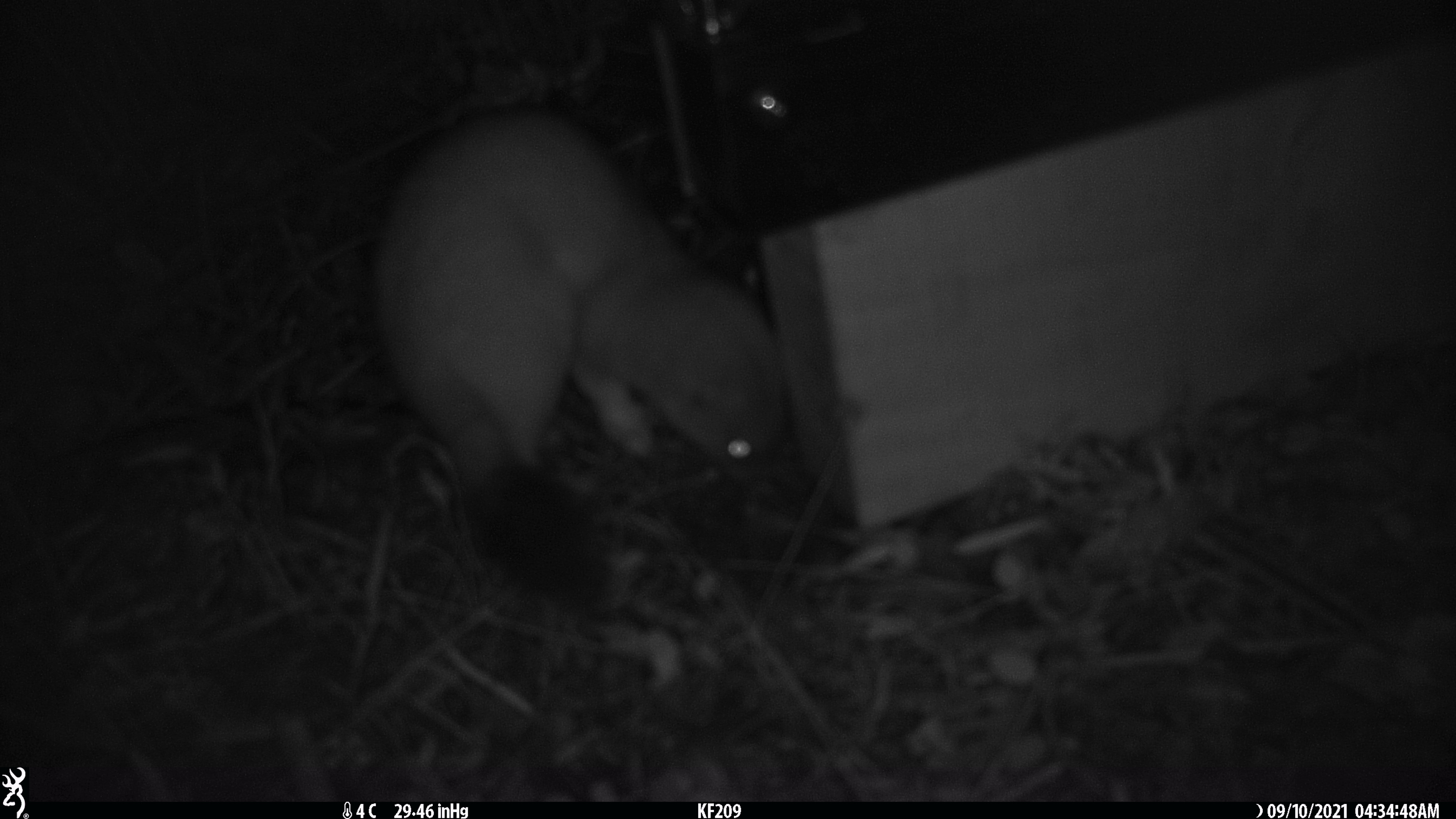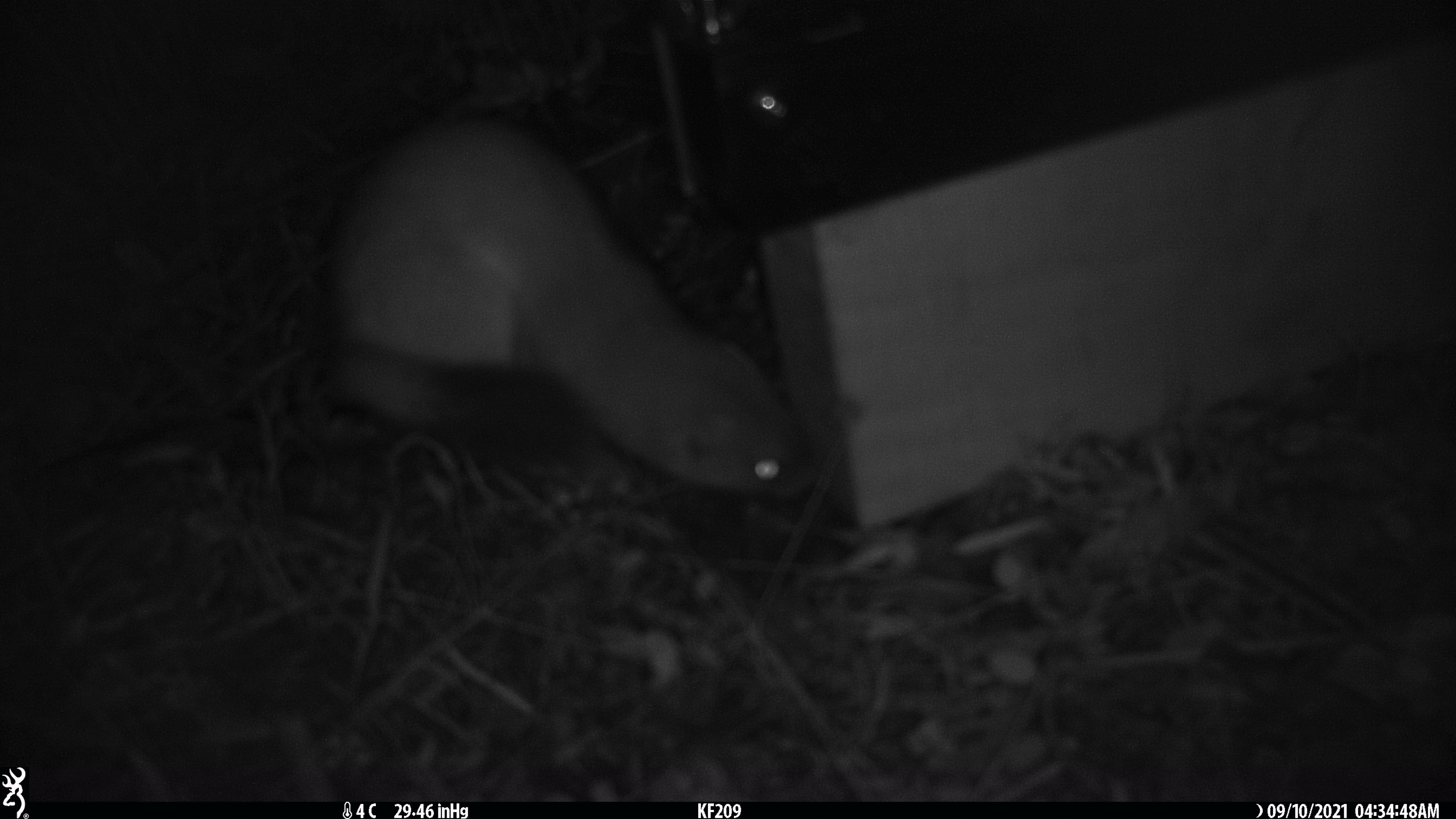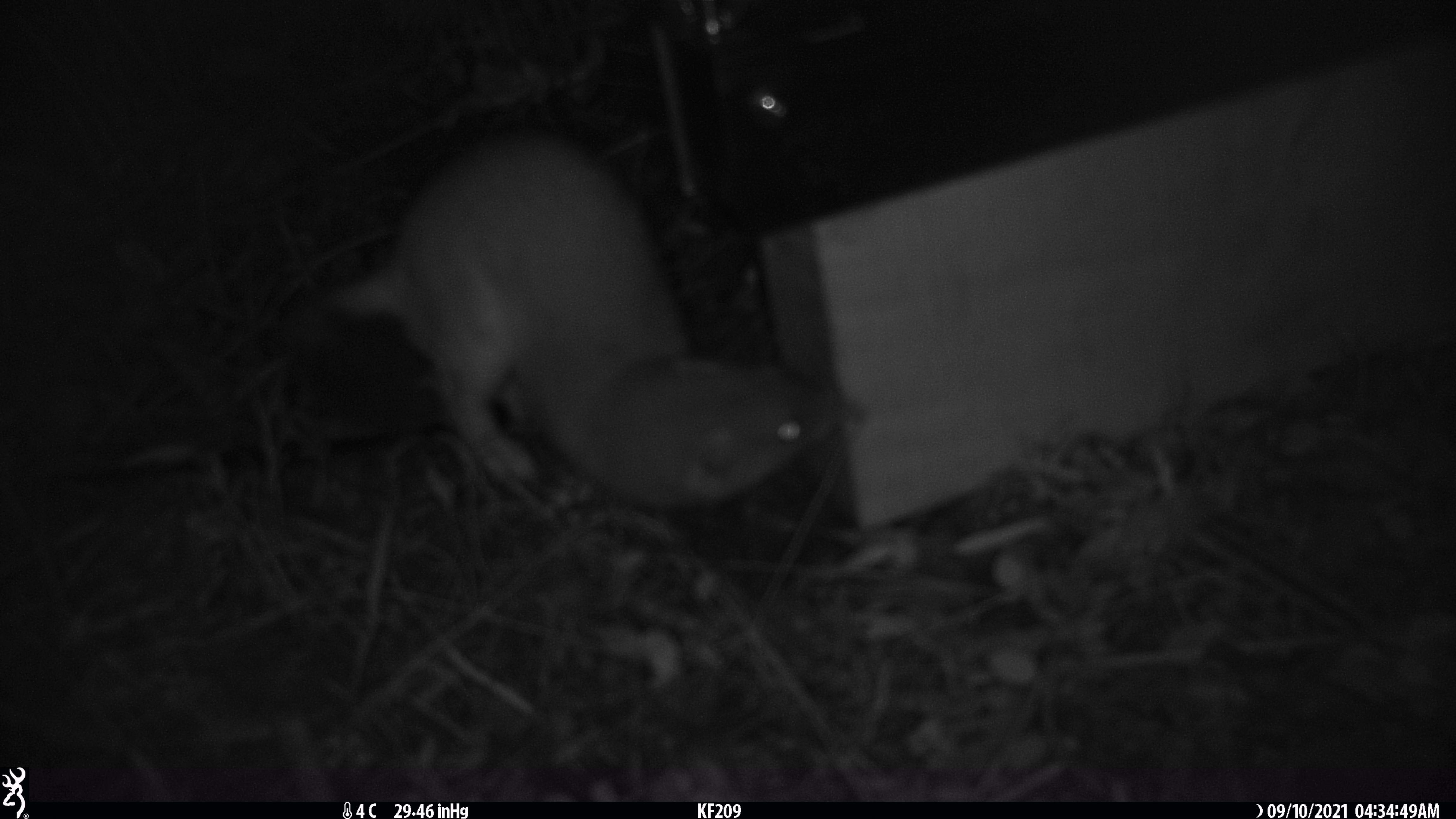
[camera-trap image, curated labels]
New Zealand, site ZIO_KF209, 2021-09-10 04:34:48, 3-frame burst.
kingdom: Animalia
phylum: Chordata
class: Mammalia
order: Carnivora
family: Mustelidae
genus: Mustela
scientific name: Mustela erminea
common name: stoat